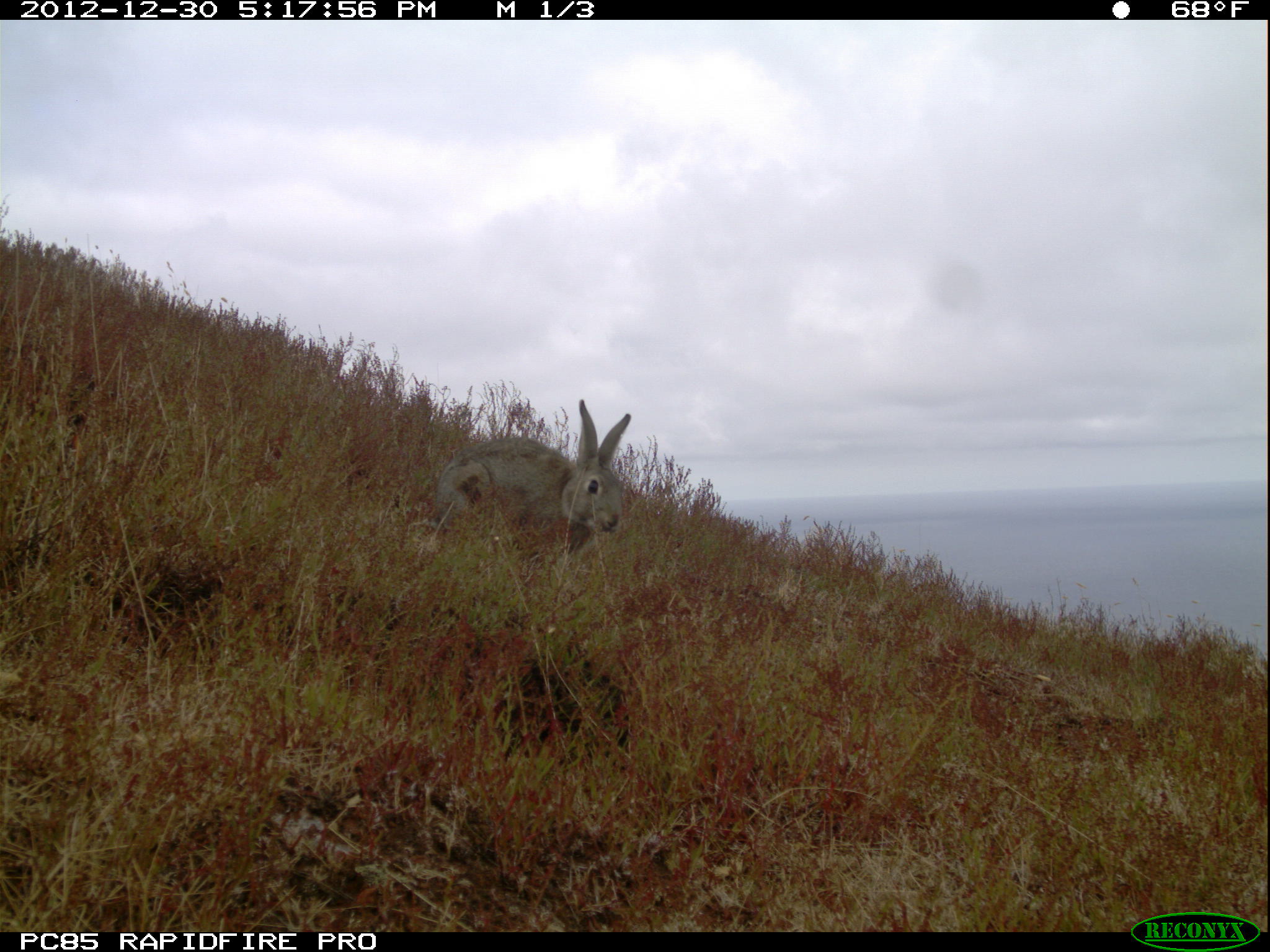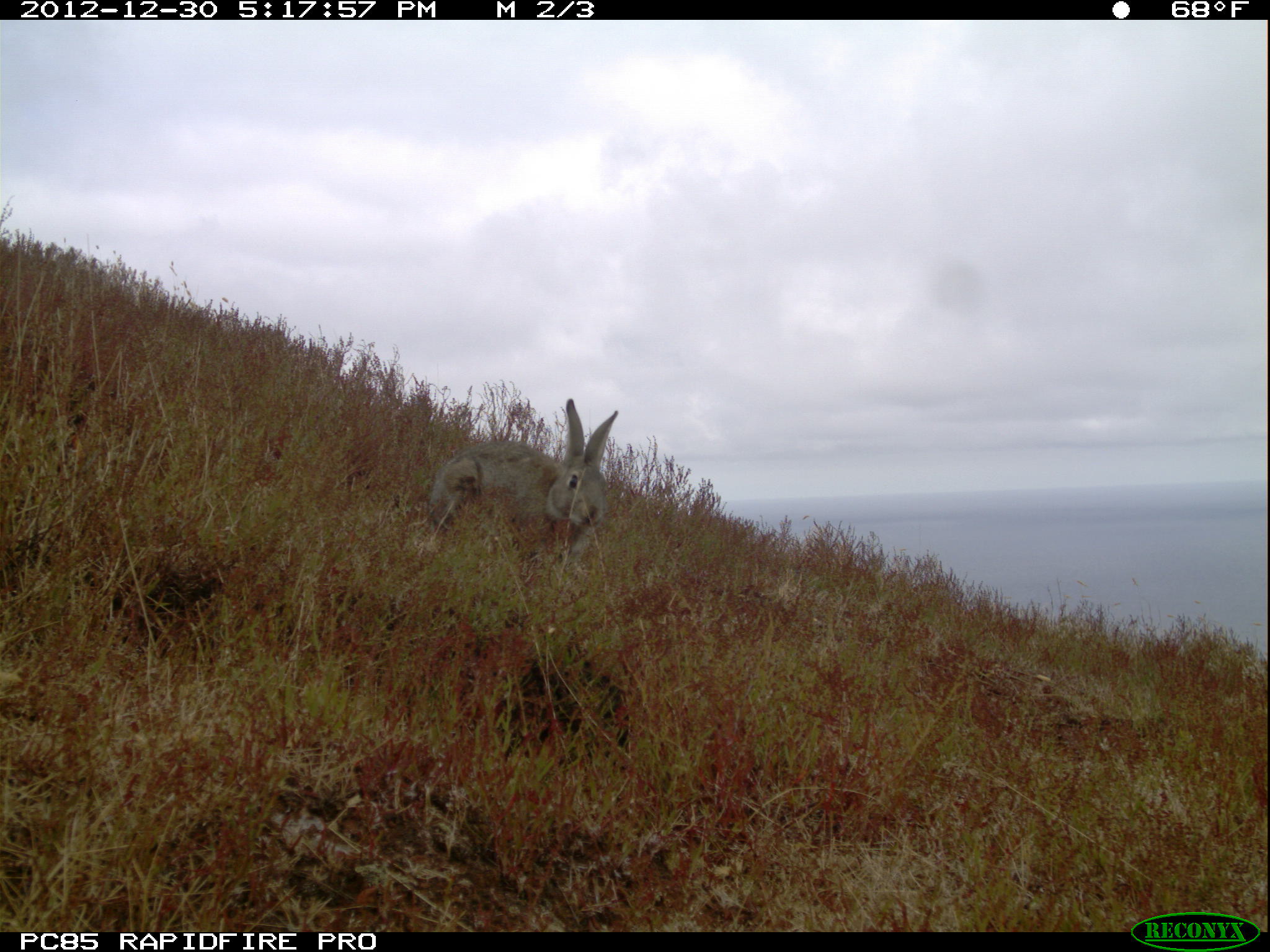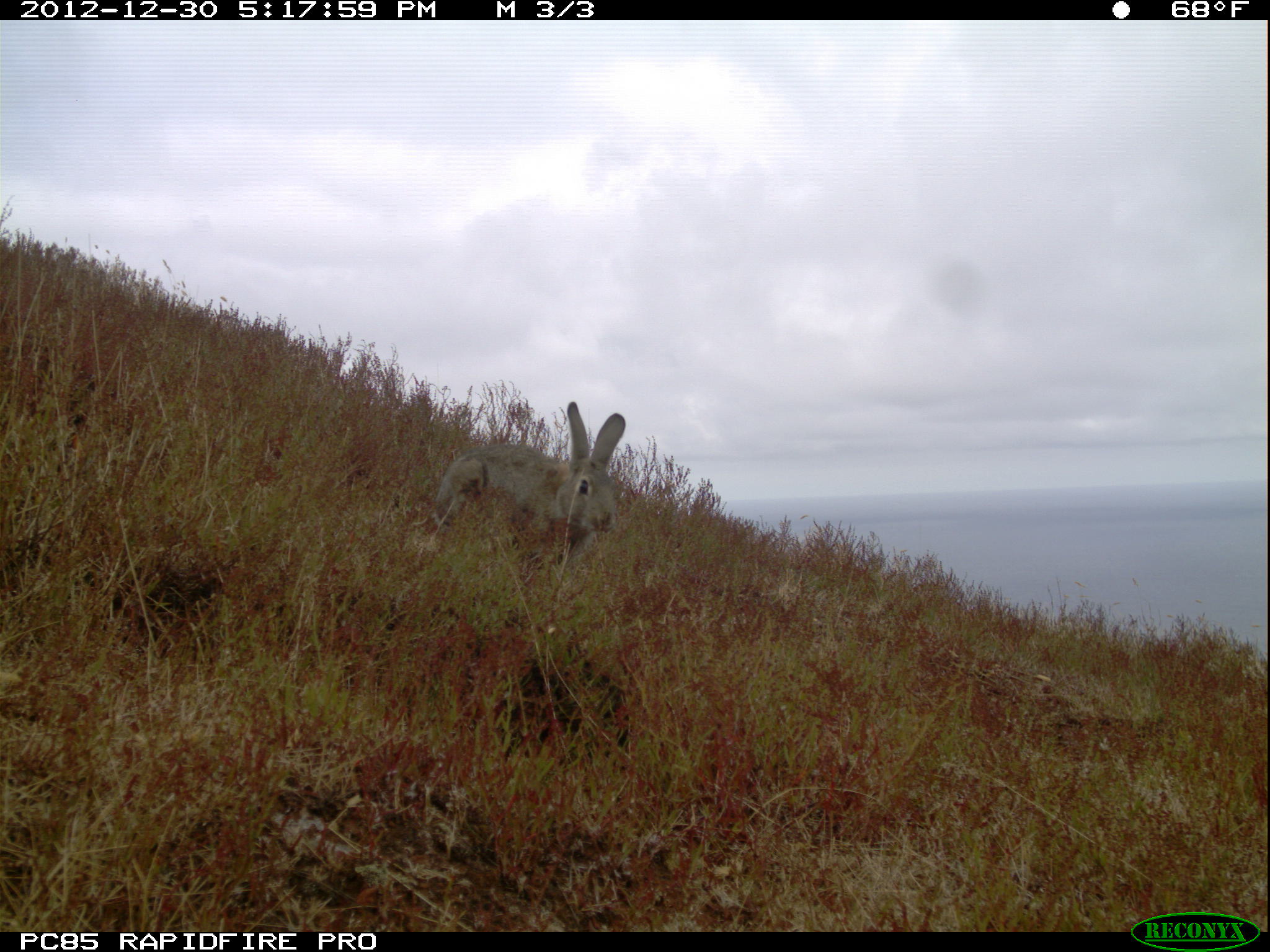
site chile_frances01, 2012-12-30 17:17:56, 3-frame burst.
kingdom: Animalia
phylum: Chordata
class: Mammalia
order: Lagomorpha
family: Leporidae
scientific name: Leporidae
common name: rabbits and hares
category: rabbit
Rabbit (rabbits and hares) (Leporidae).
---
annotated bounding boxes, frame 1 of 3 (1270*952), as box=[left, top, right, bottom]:
rabbit: box=[425, 399, 633, 575]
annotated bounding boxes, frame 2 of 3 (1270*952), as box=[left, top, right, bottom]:
rabbit: box=[422, 399, 618, 575]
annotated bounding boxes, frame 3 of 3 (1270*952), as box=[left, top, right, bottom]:
rabbit: box=[424, 402, 629, 573]